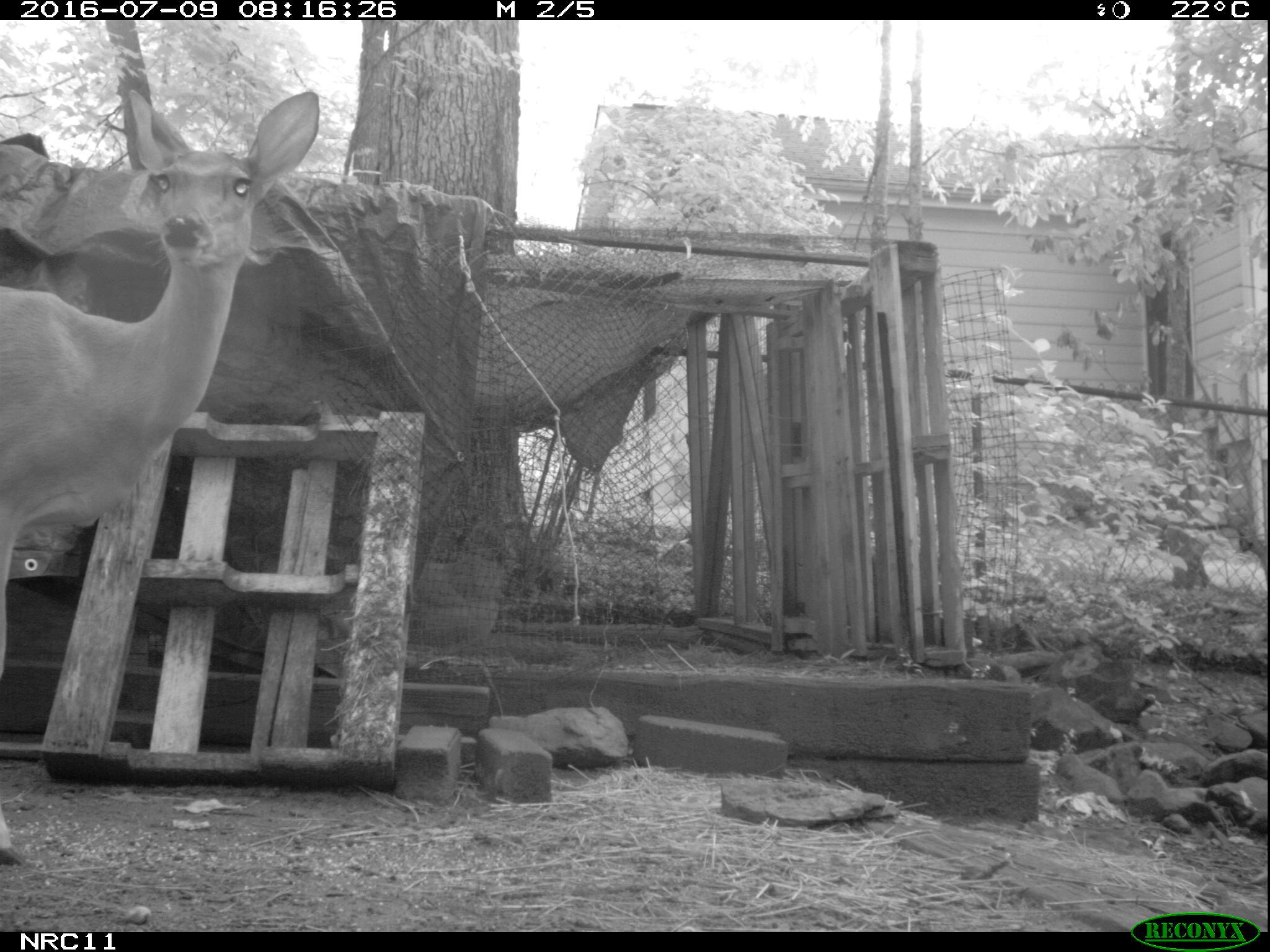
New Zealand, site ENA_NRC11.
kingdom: Animalia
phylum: Chordata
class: Mammalia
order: Artiodactyla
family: Cervidae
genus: Odocoileus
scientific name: Odocoileus virginianus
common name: white-tailed deer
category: white tailed deer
White tailed deer (white-tailed deer) (Odocoileus virginianus).